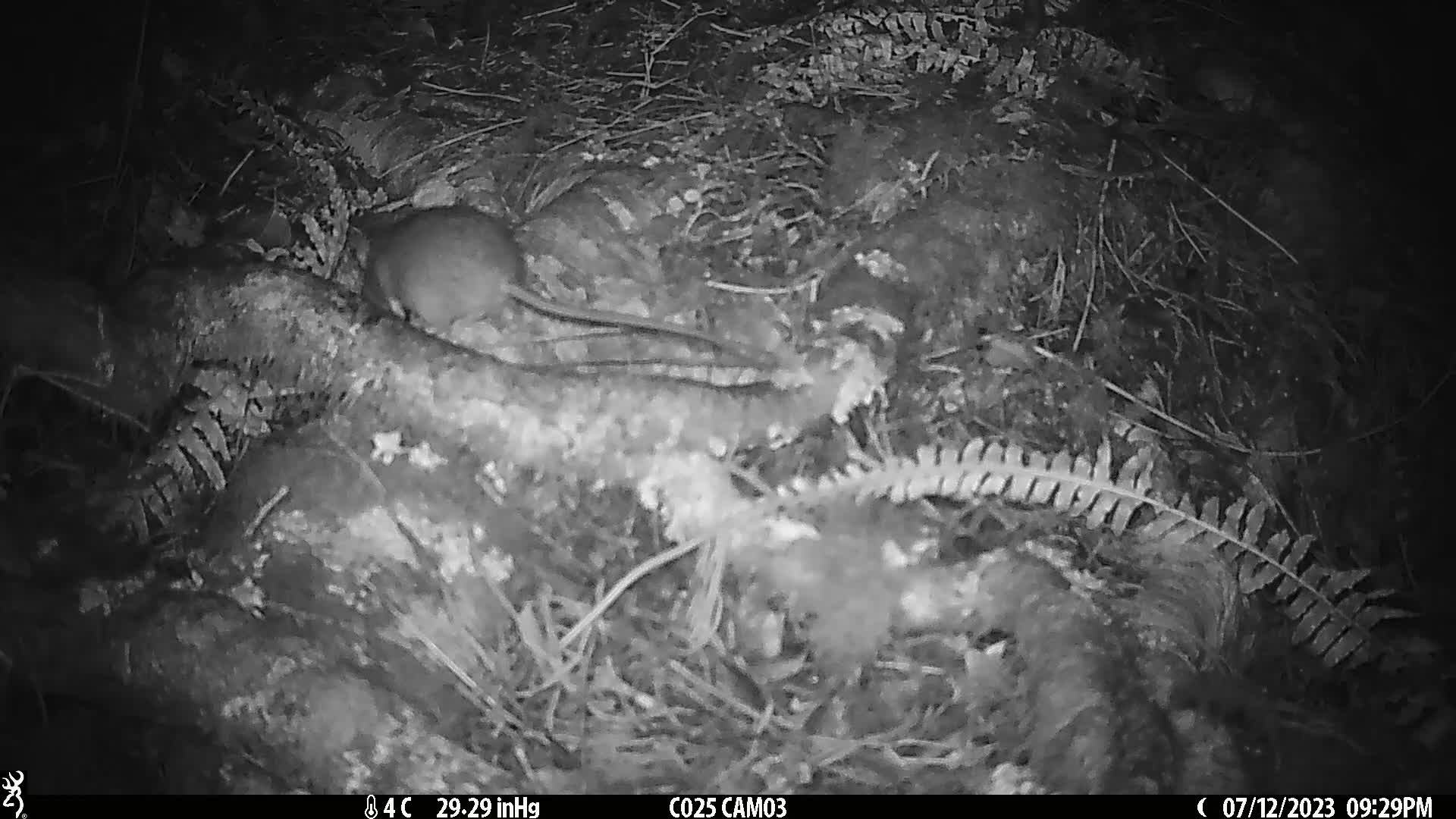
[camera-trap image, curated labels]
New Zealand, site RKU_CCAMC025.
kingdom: Animalia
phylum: Chordata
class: Mammalia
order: Rodentia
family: Muridae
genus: Rattus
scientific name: Rattus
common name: rat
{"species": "rat (Rattus)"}